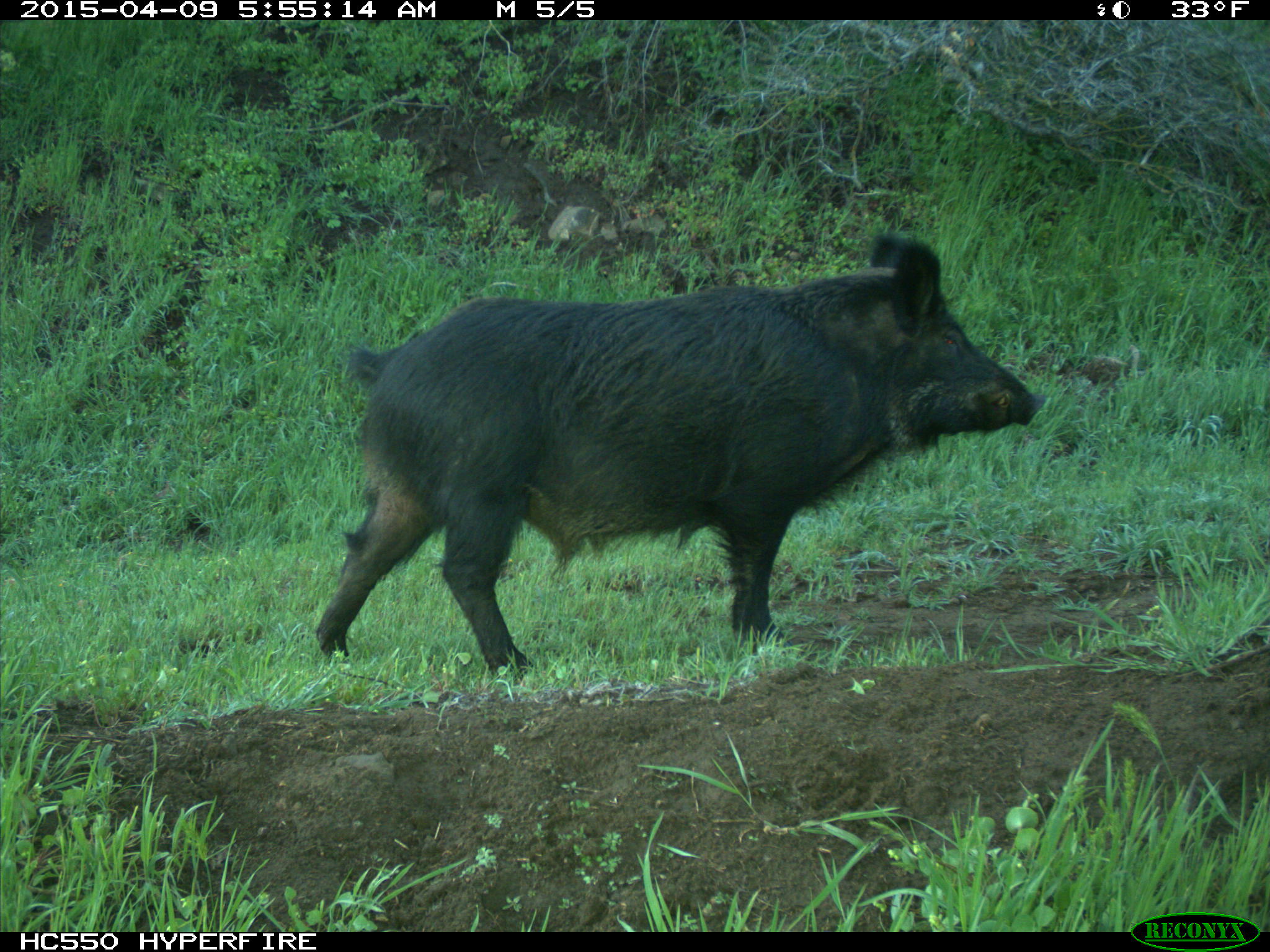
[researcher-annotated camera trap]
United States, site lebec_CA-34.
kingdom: Animalia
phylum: Chordata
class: Mammalia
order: Artiodactyla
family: Suidae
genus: Sus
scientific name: Sus scrofa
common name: wild boar